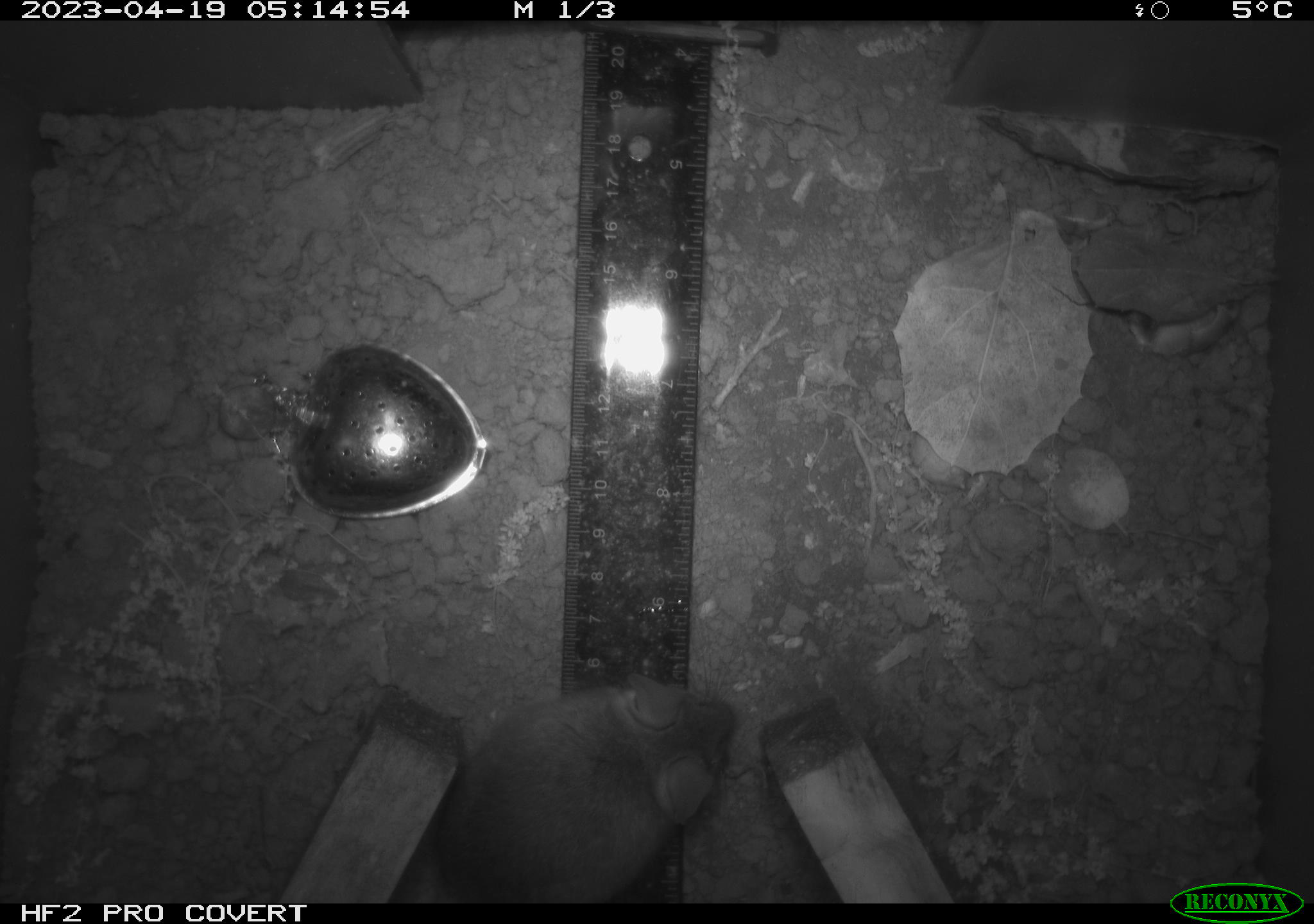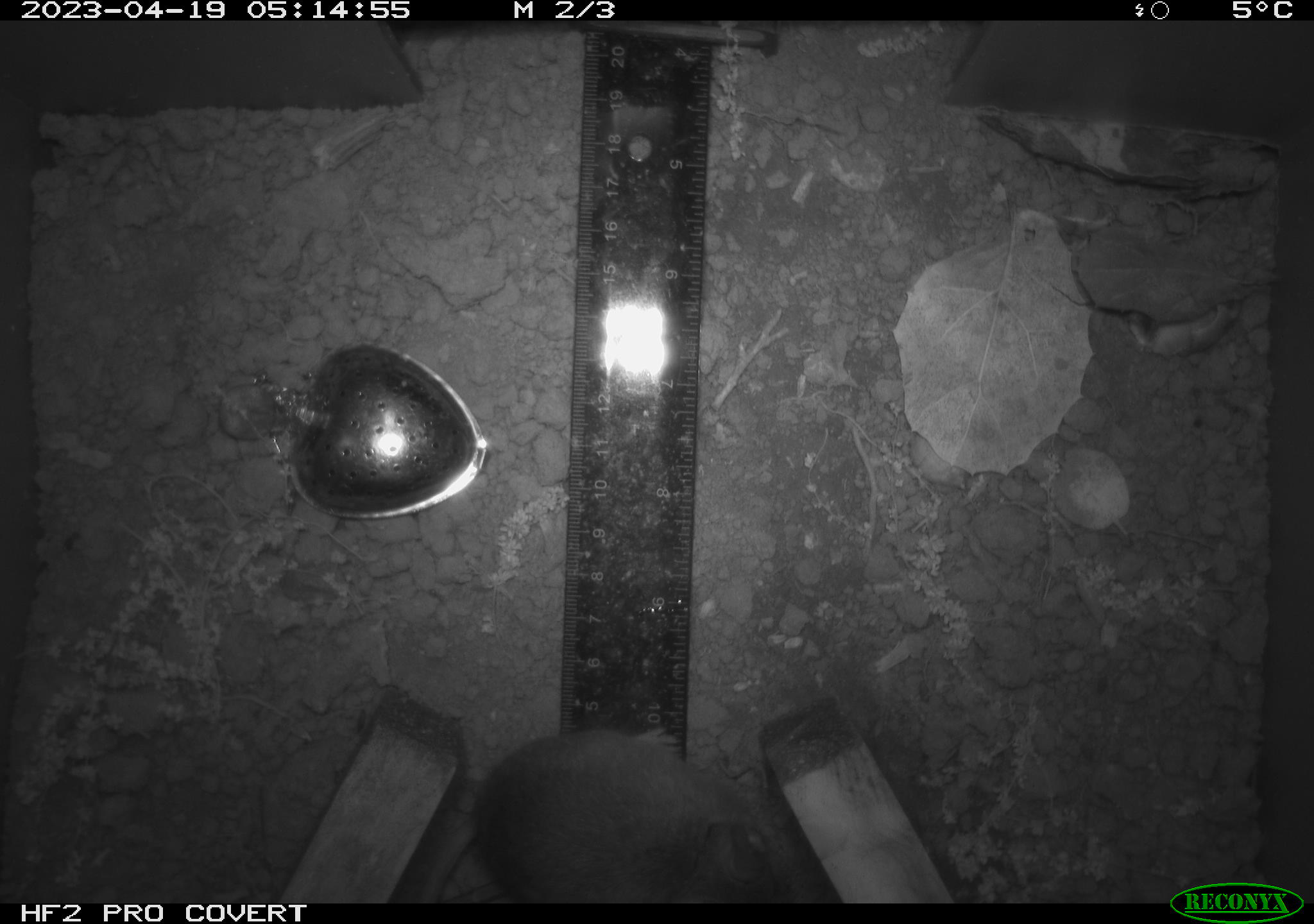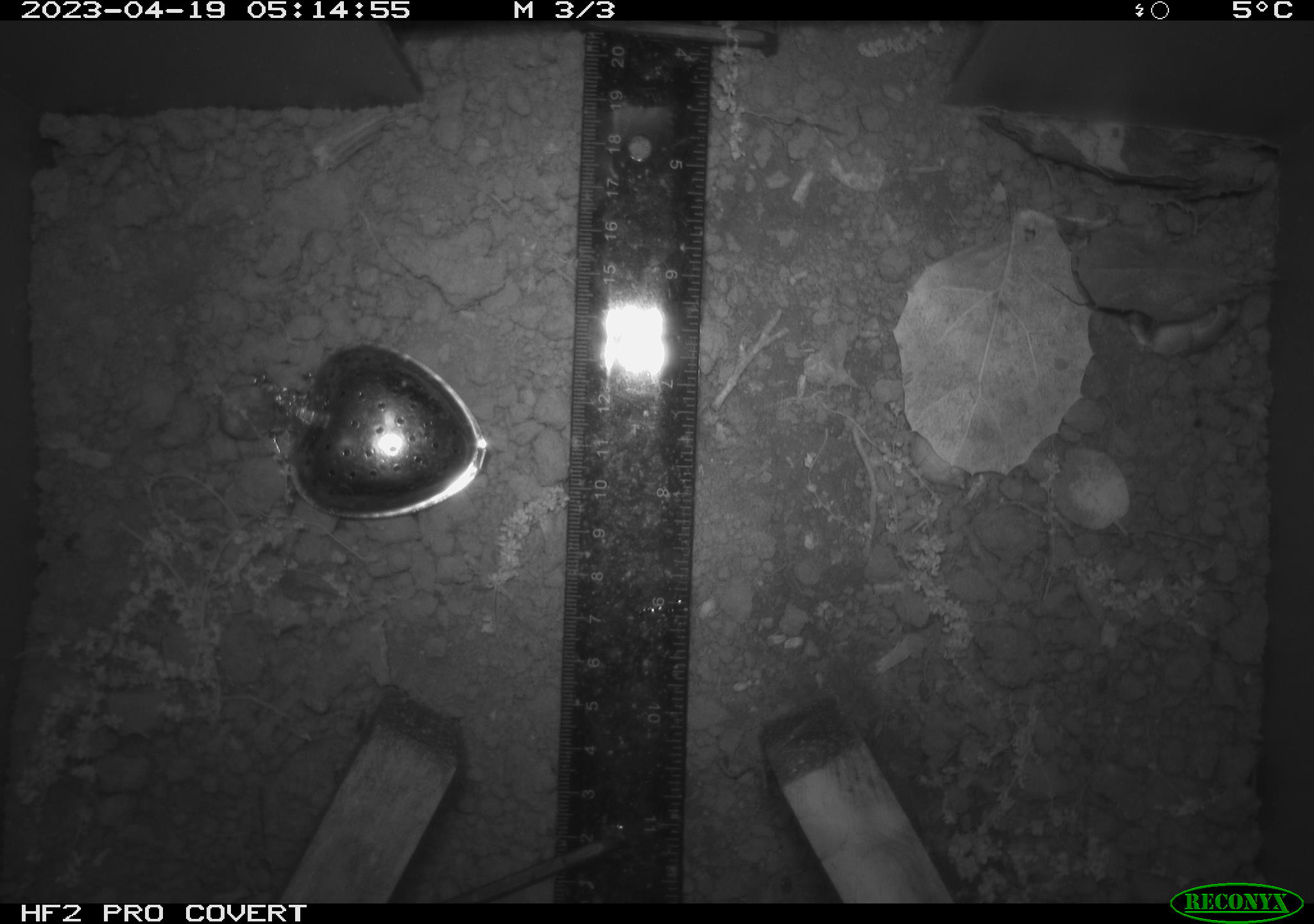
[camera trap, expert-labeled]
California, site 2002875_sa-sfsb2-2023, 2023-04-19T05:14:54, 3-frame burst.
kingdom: Animalia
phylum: Chordata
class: Mammalia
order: Rodentia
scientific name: Rodentia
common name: mouse species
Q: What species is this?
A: Mouse species (Rodentia).